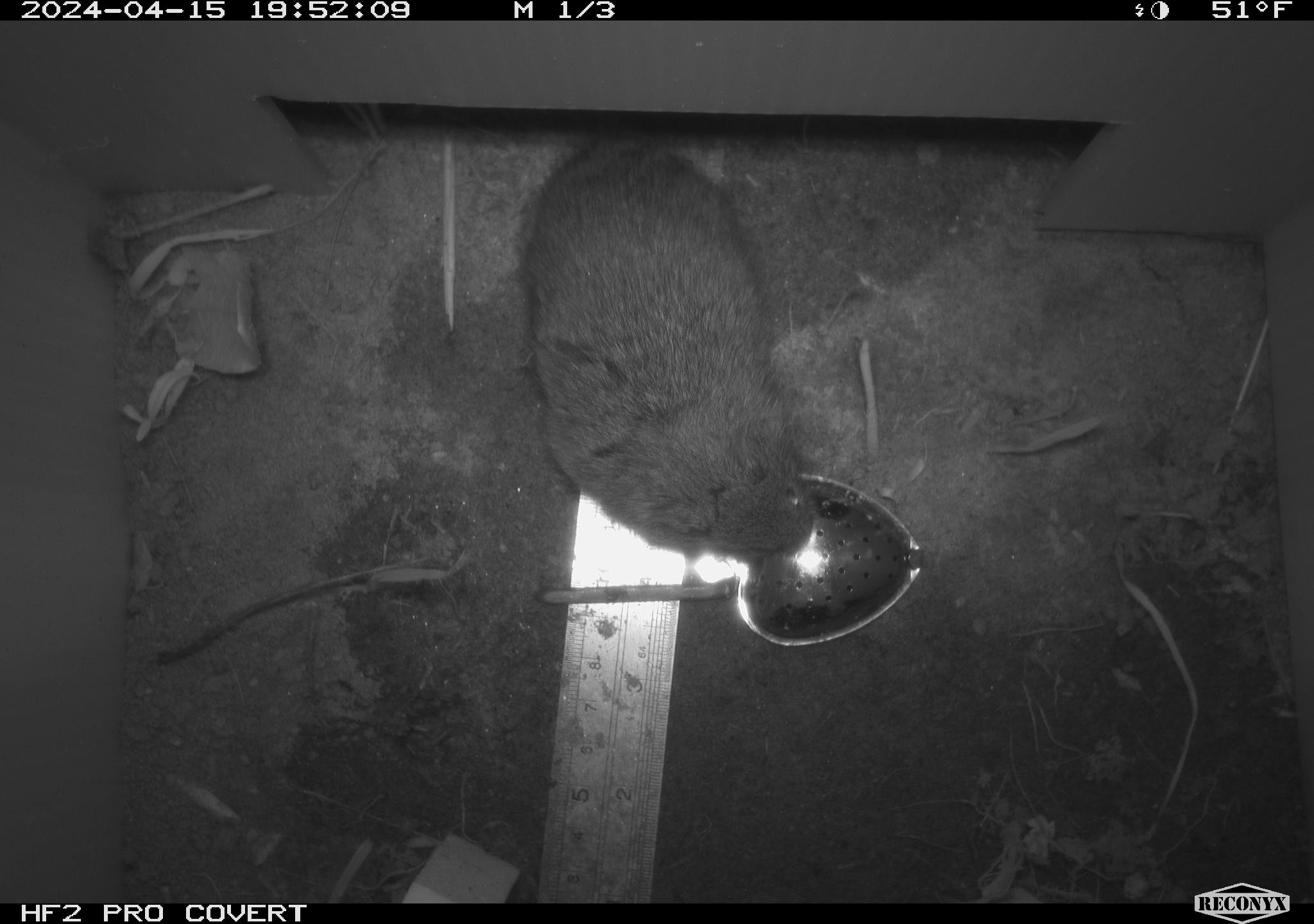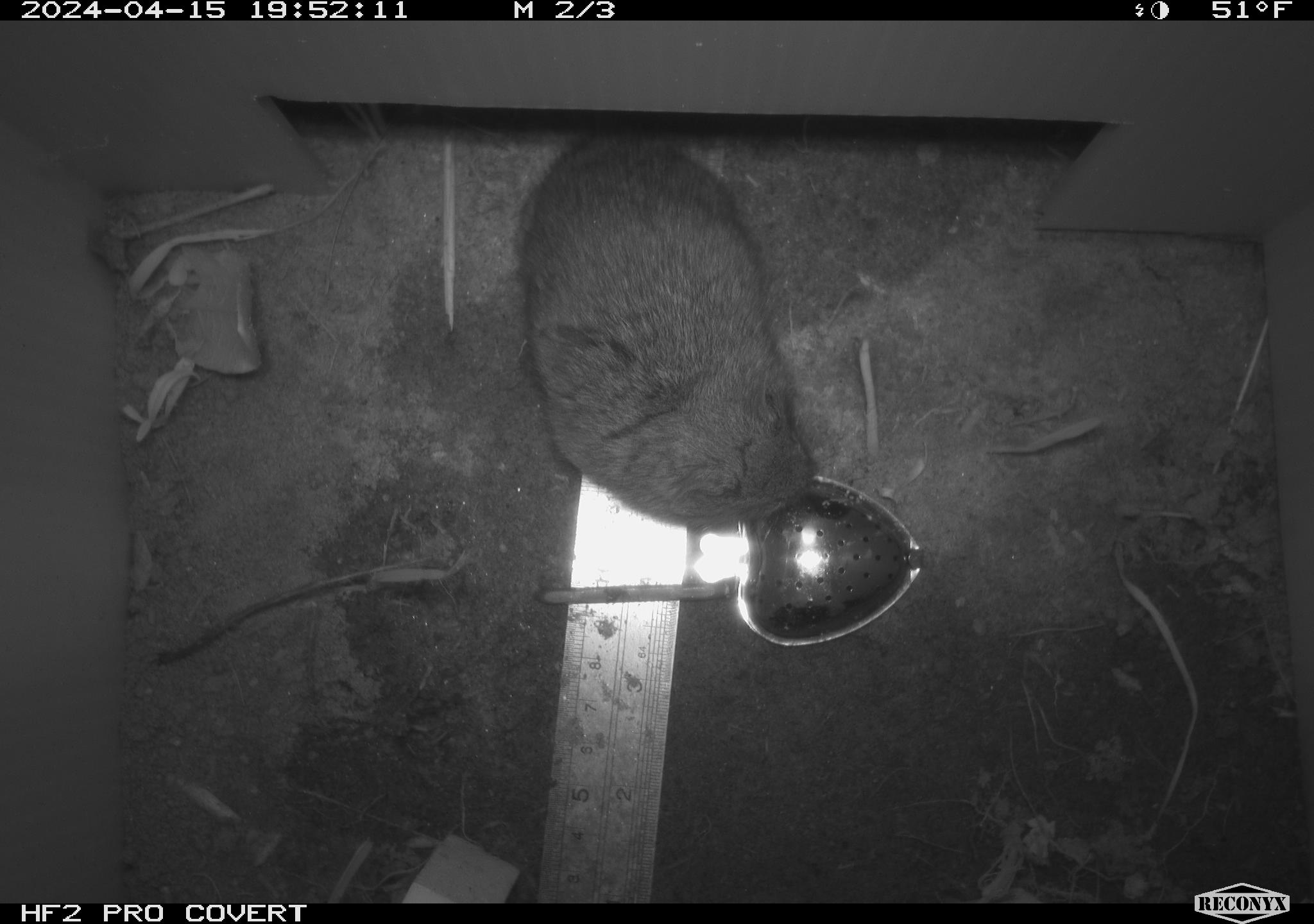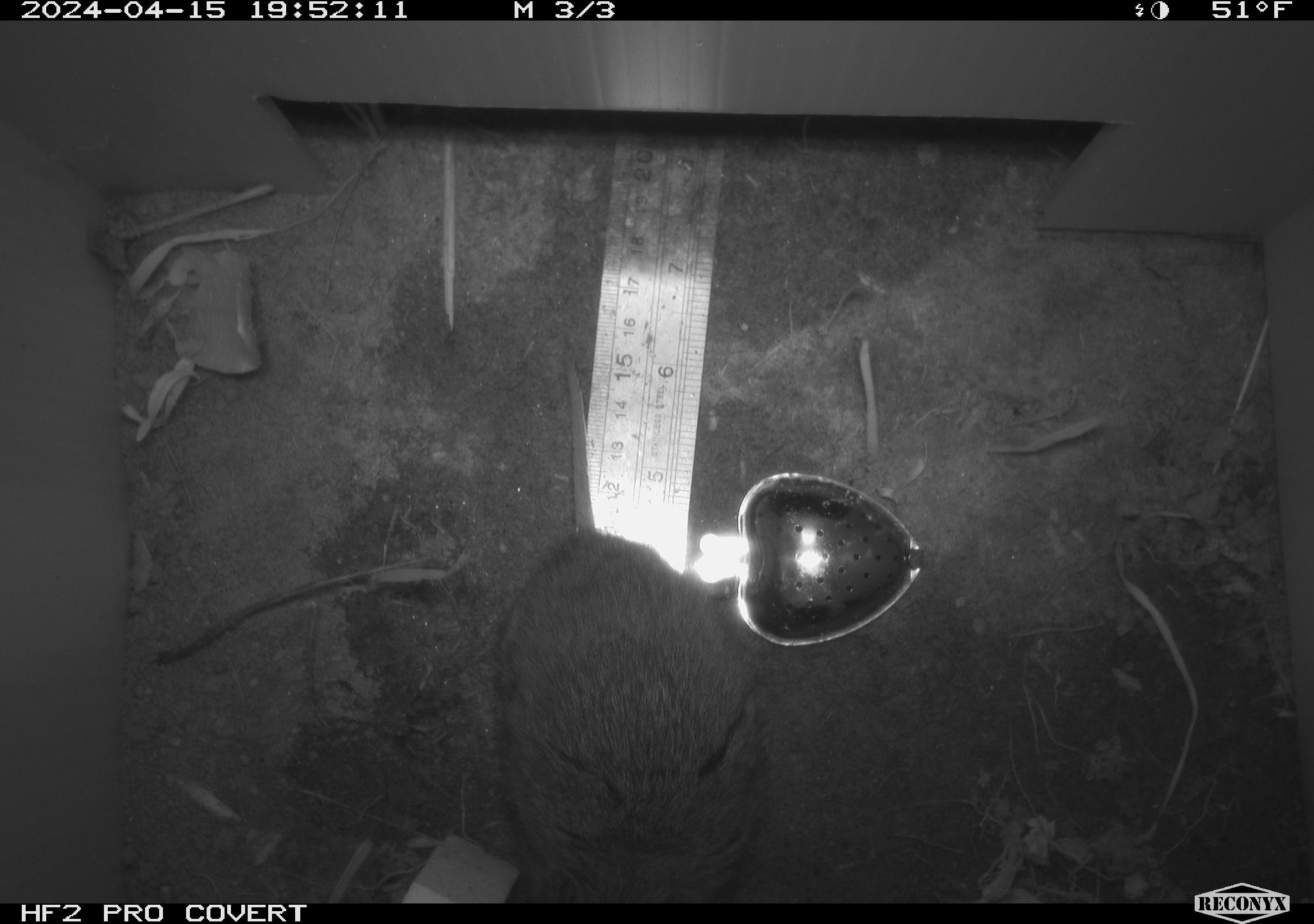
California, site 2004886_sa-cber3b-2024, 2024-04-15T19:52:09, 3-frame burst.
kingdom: Animalia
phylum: Chordata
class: Mammalia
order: Rodentia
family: Cricetidae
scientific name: Arvicolinae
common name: voles, lemmings, and muskrats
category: arvicolinae subfamily